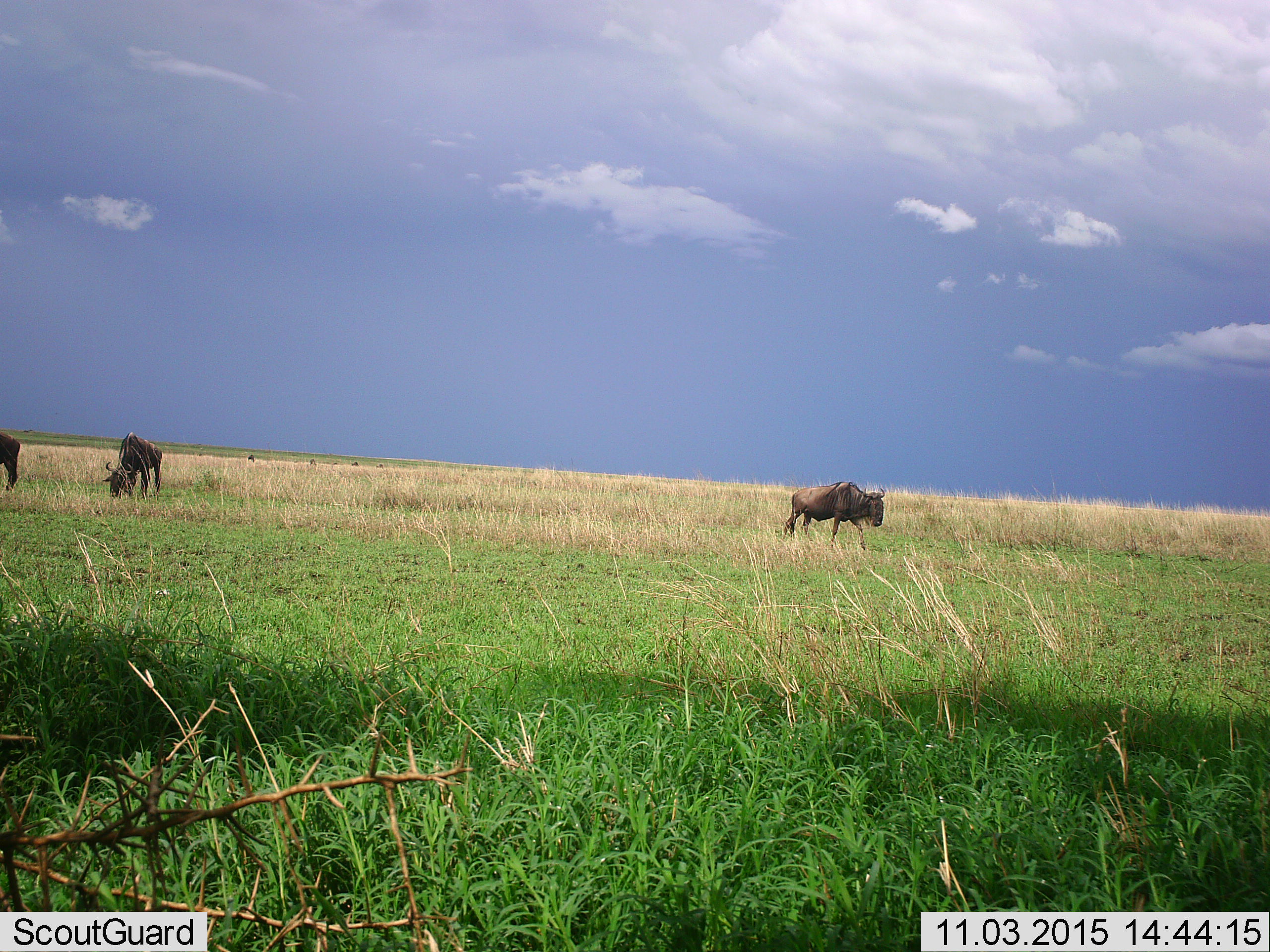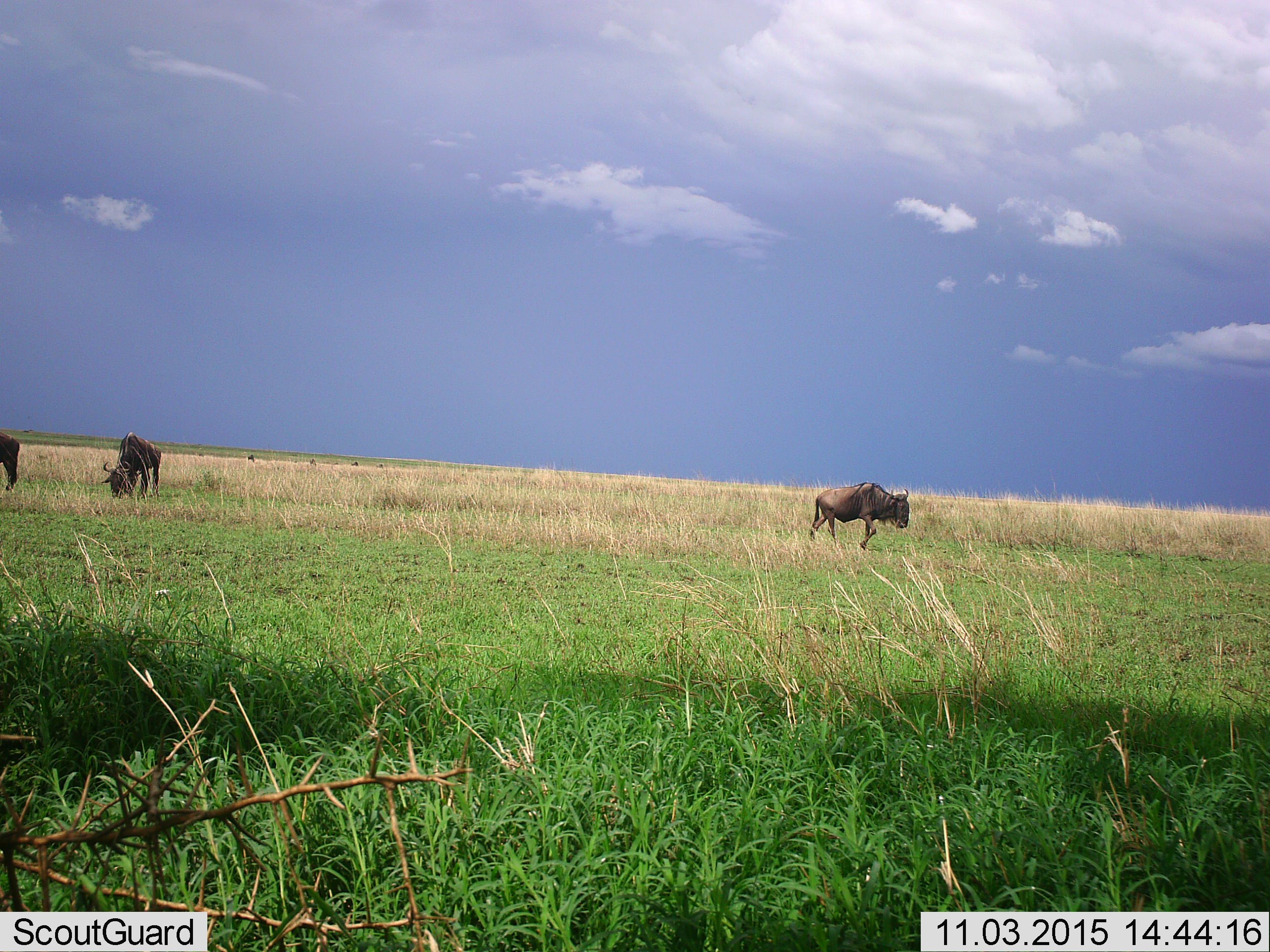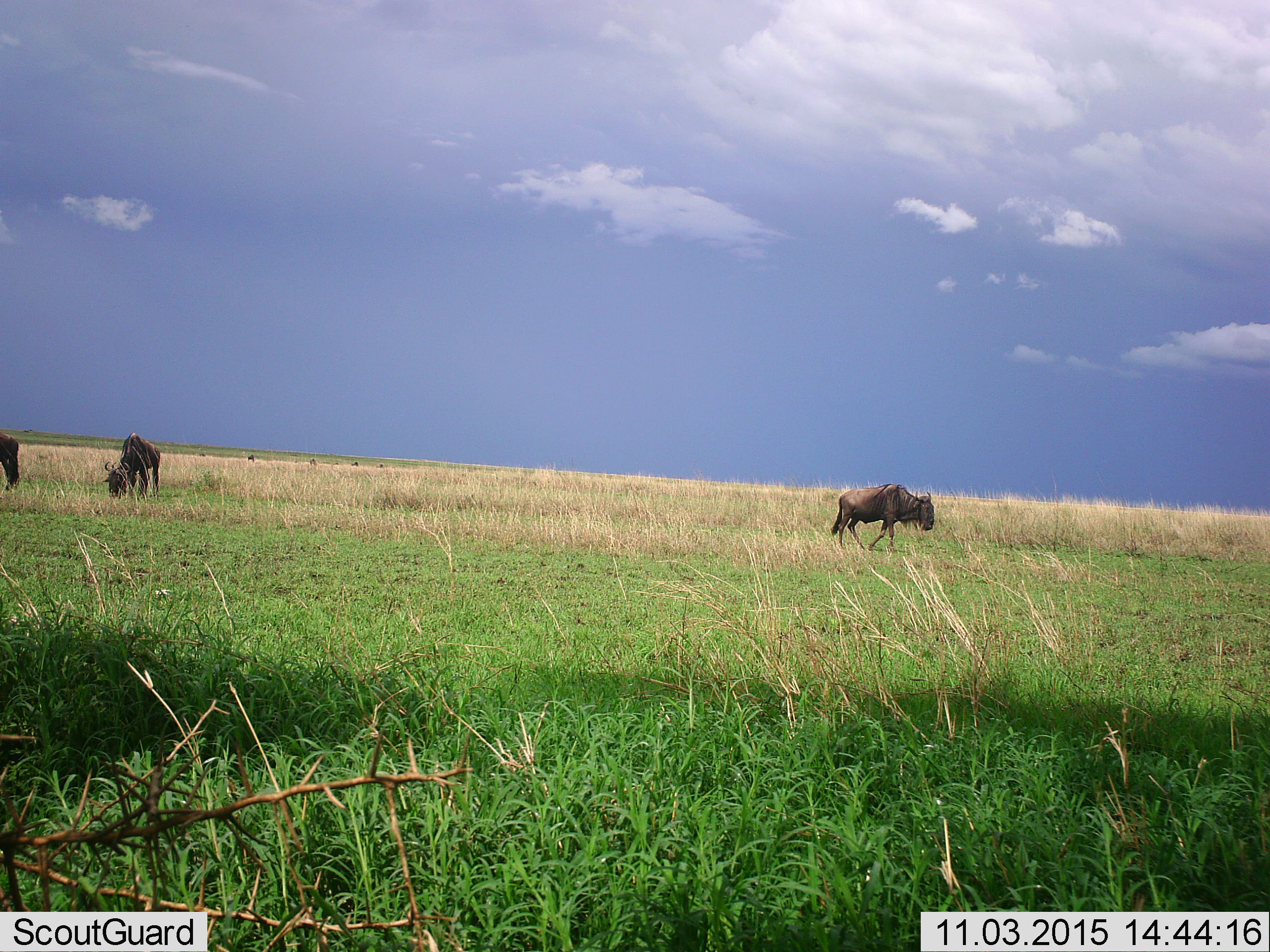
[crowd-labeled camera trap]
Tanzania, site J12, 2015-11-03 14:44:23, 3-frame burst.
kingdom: Animalia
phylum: Chordata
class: Mammalia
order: Artiodactyla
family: Bovidae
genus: Connochaetes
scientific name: Connochaetes taurinus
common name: blue wildebeest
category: wildebeest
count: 3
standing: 0%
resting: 0%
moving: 88%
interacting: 0%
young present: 0%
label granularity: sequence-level